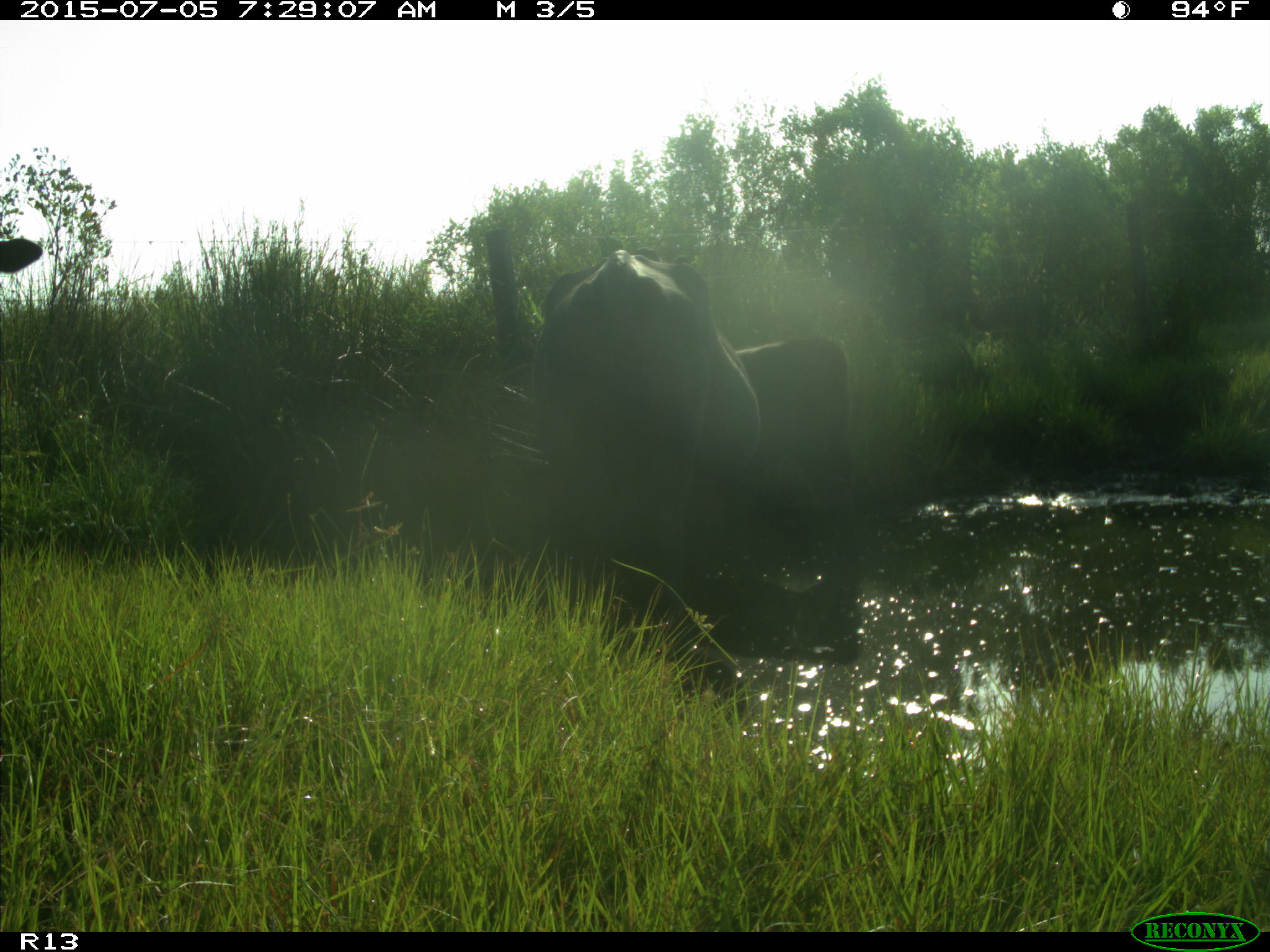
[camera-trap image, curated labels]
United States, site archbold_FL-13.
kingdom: Animalia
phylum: Chordata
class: Mammalia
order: Artiodactyla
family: Bovidae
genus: Bos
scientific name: Bos taurus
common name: domestic cow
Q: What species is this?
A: Bos taurus (domestic cow).